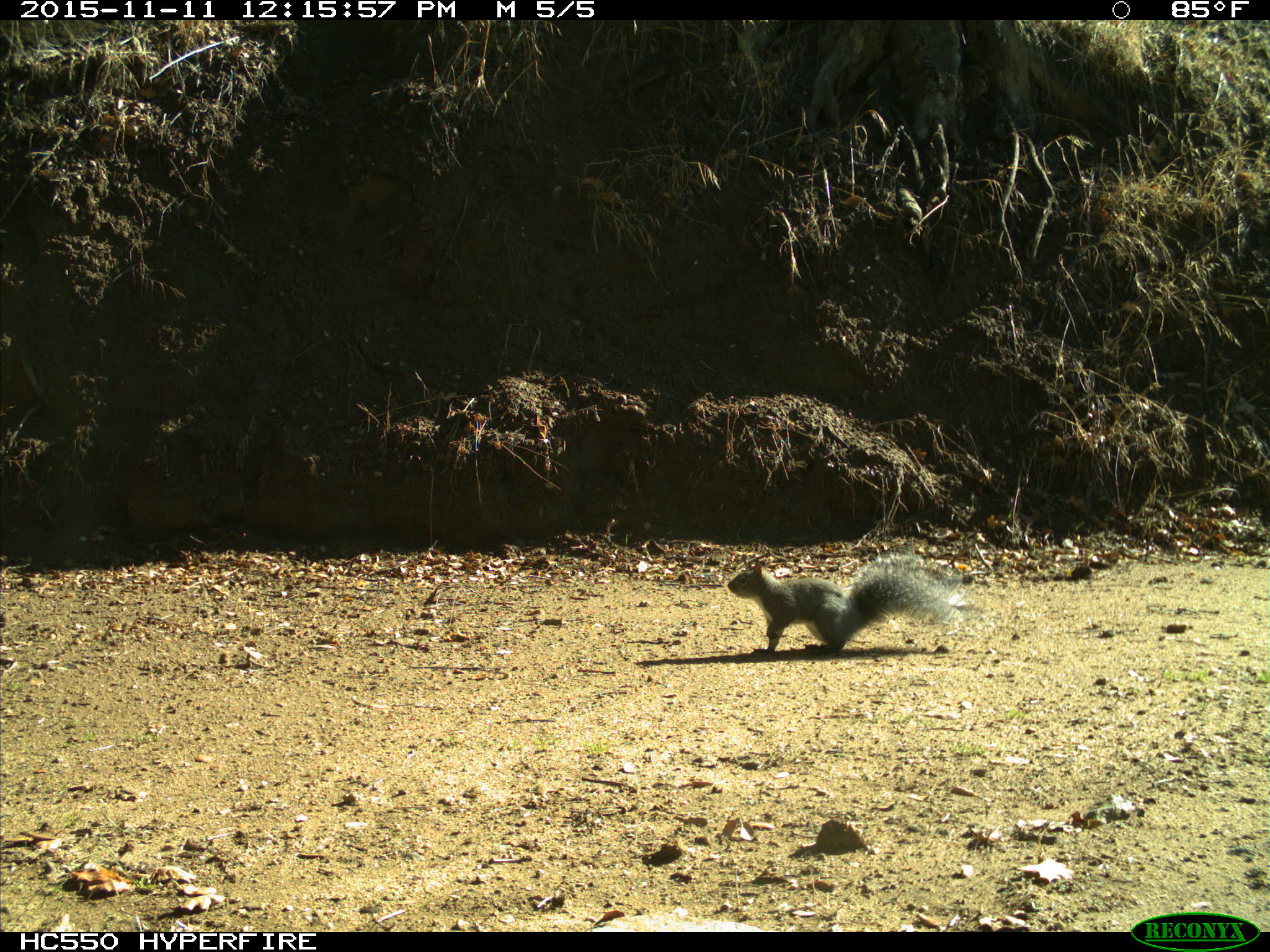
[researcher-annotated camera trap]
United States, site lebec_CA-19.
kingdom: Animalia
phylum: Chordata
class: Mammalia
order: Rodentia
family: Sciuridae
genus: Sciurus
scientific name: Sciurus carolinensis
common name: eastern gray squirrel